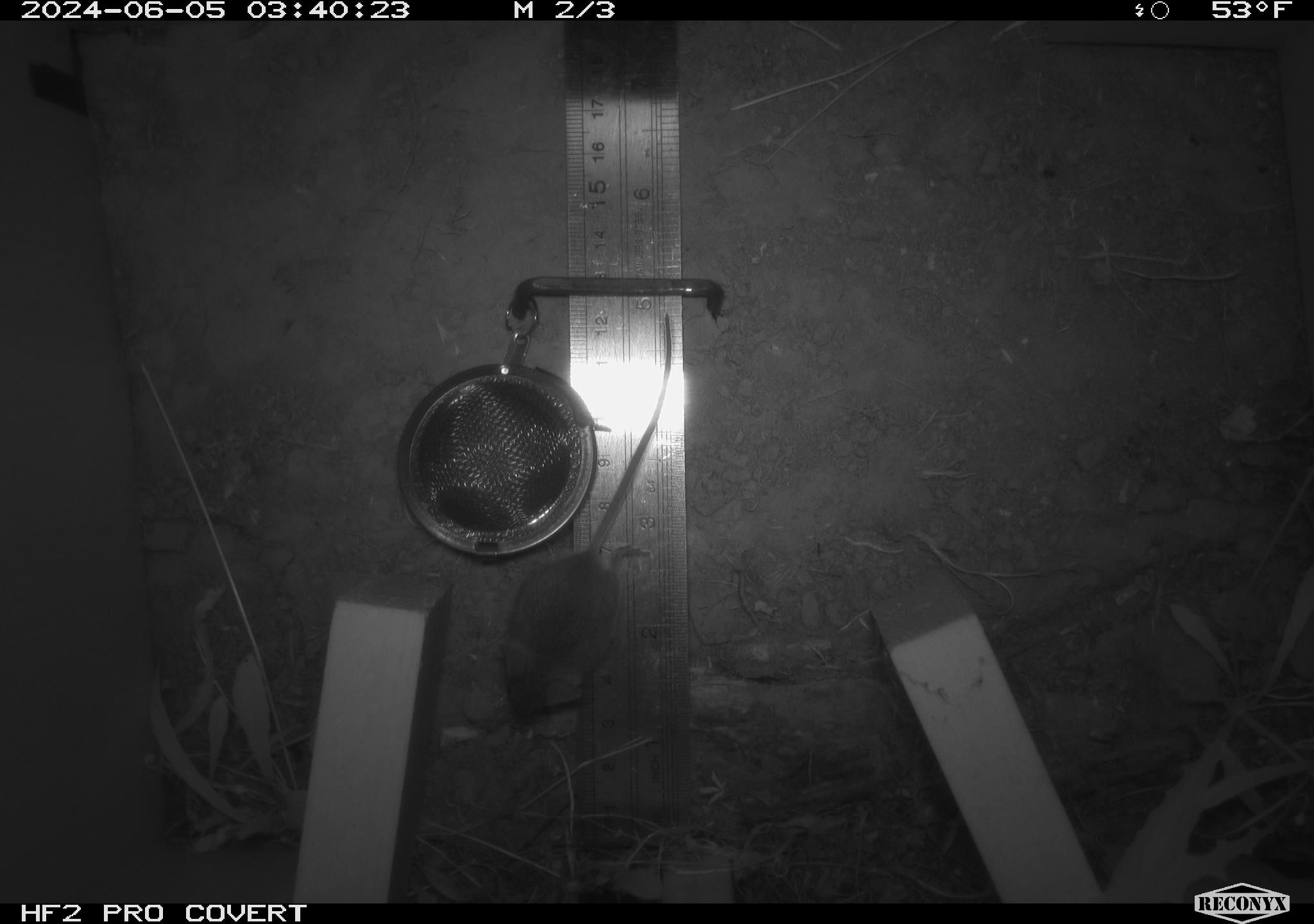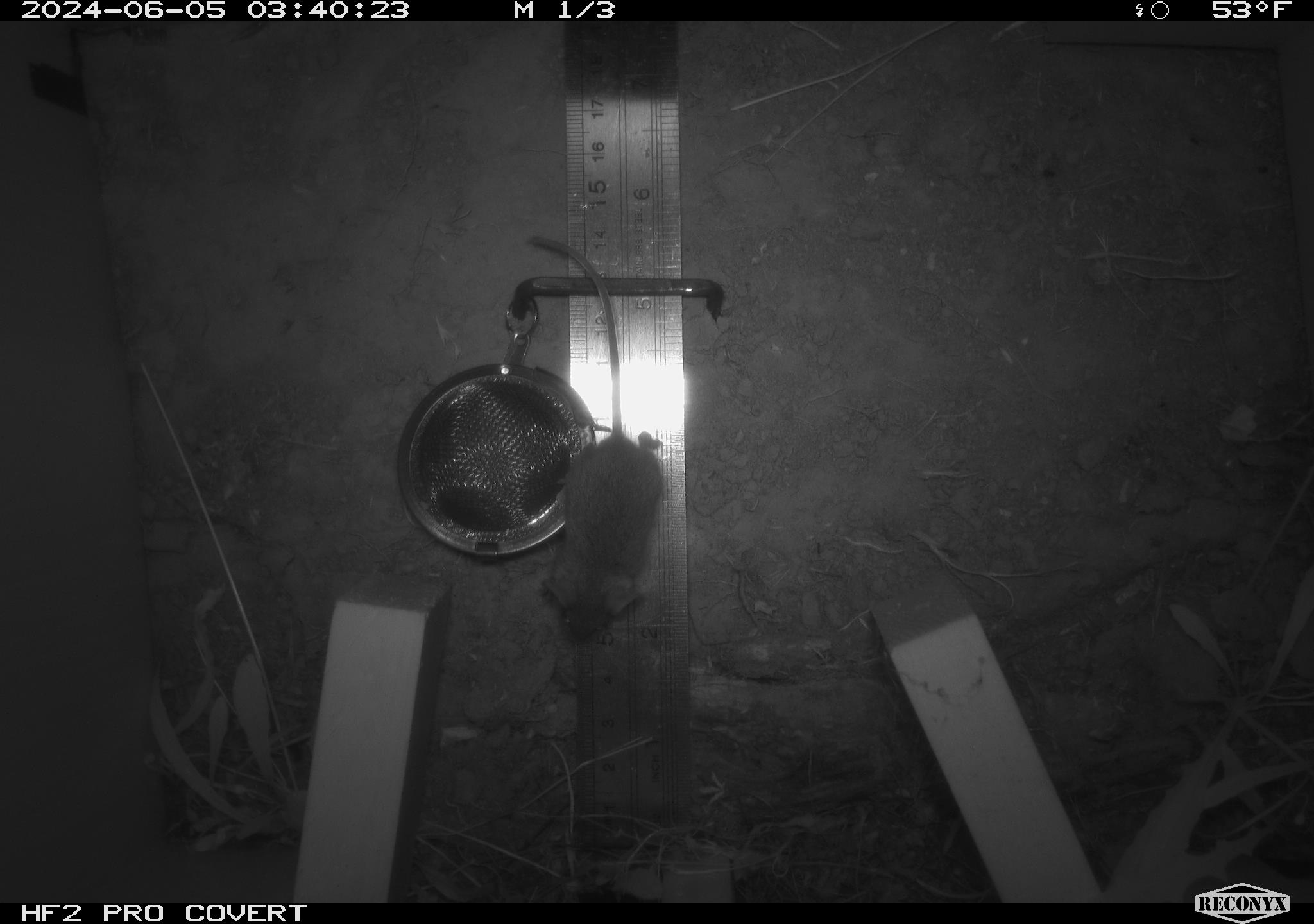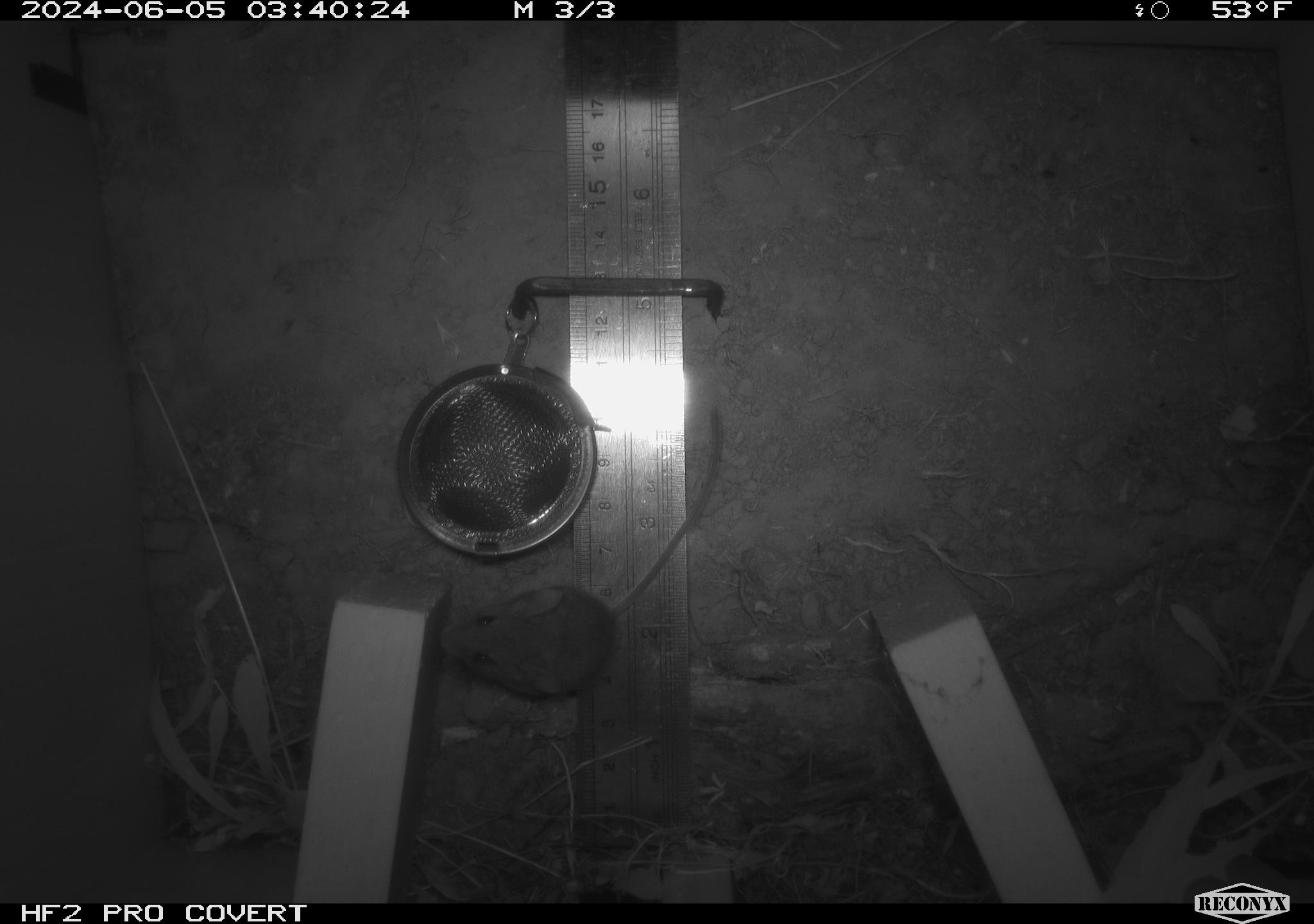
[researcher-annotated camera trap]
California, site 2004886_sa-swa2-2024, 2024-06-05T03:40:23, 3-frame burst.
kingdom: Animalia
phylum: Chordata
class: Mammalia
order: Rodentia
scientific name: Rodentia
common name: mouse species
Mouse species (Rodentia).